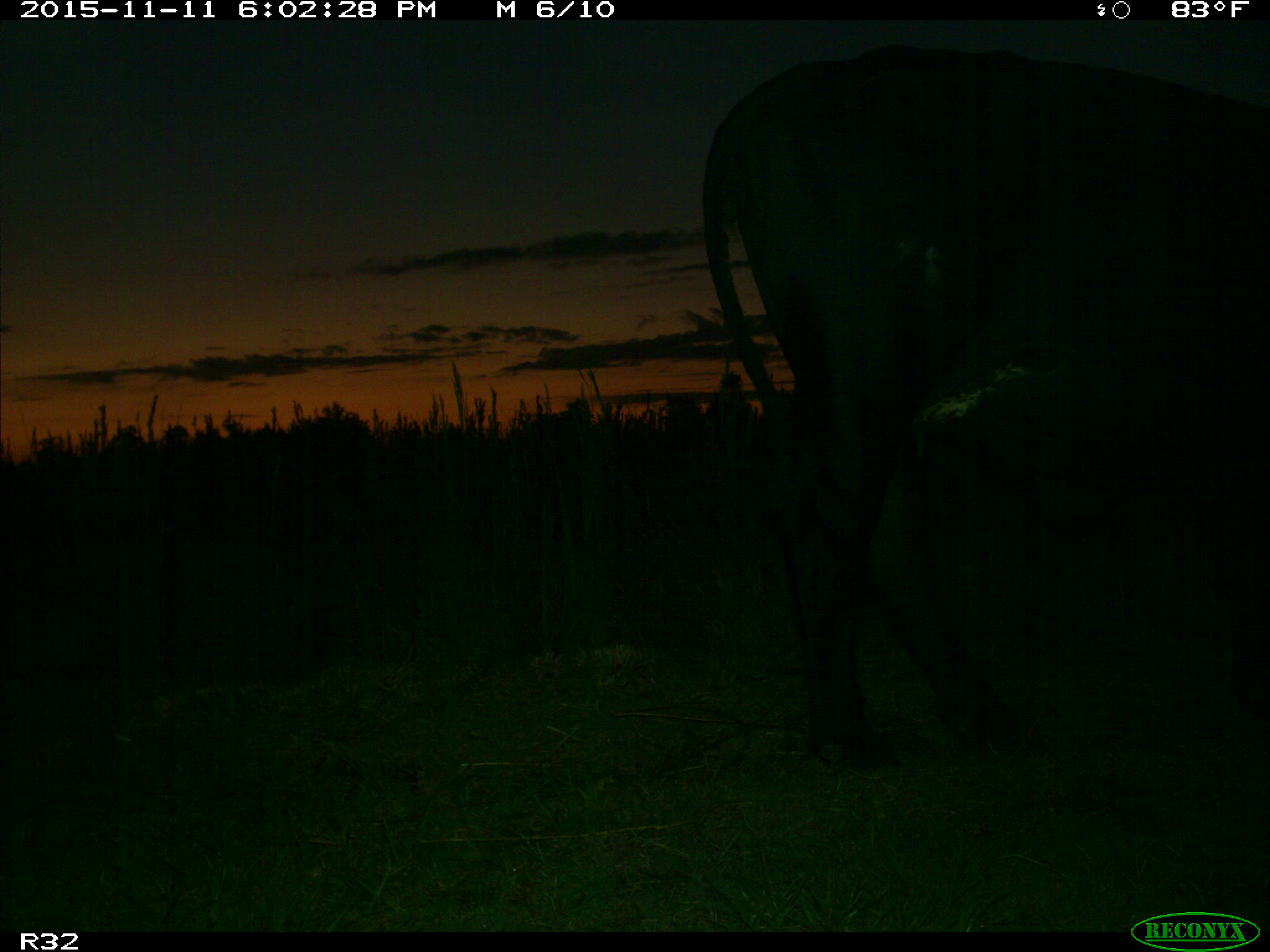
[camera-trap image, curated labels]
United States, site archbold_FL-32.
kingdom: Animalia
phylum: Chordata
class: Mammalia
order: Artiodactyla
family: Bovidae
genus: Bos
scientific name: Bos taurus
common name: domestic cow